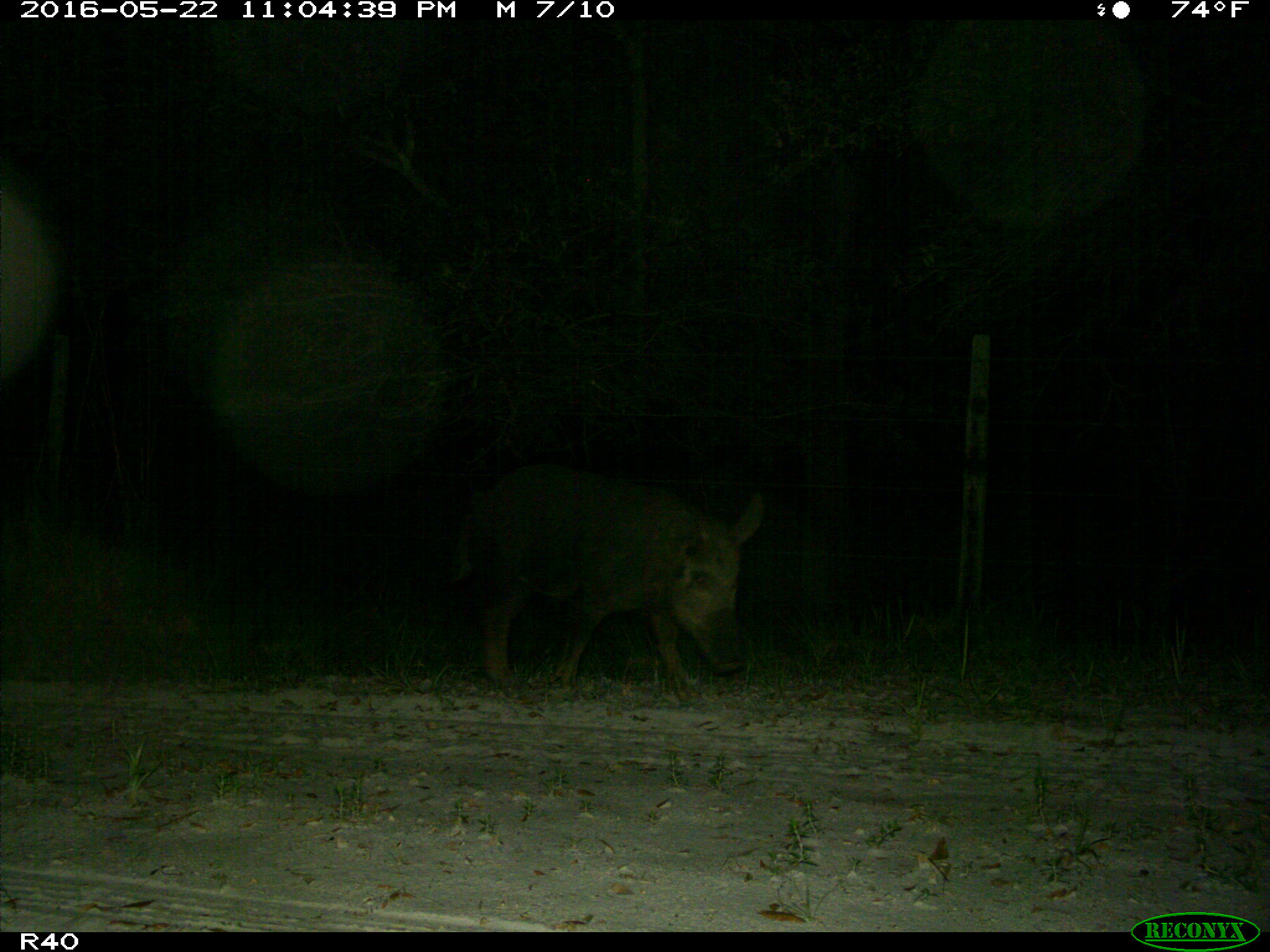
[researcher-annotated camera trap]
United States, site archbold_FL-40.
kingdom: Animalia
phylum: Chordata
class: Mammalia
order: Artiodactyla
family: Suidae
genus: Sus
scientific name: Sus scrofa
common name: wild boar